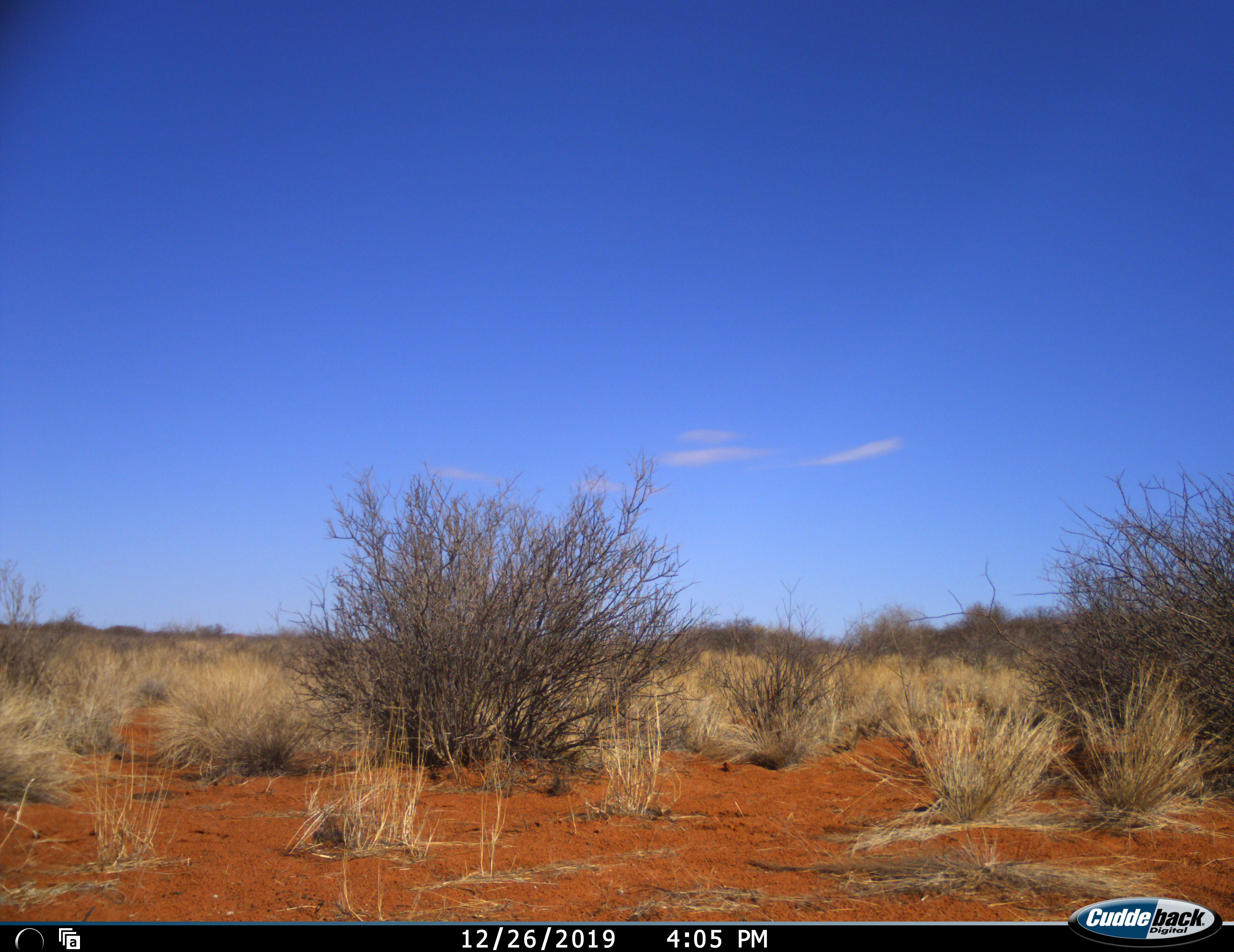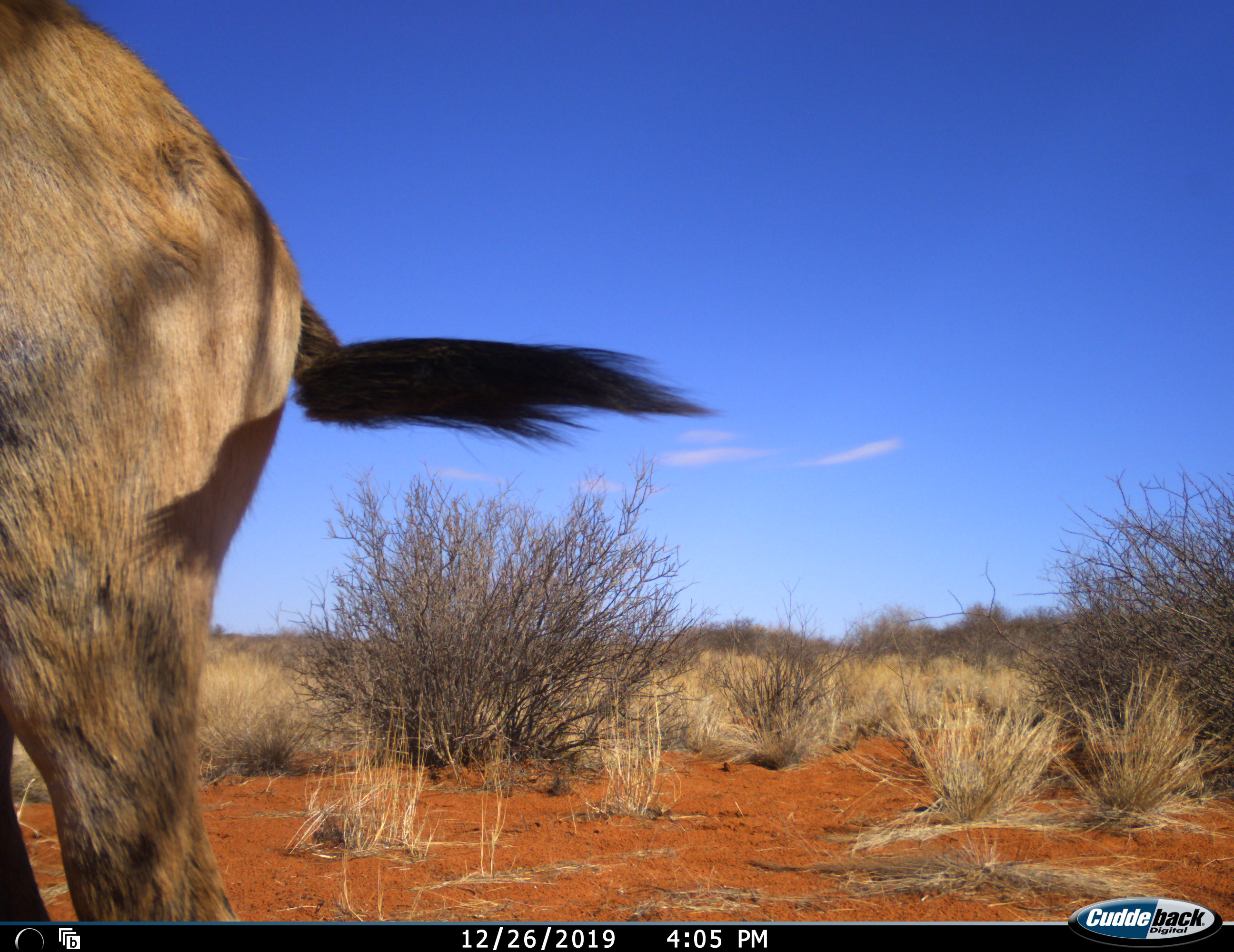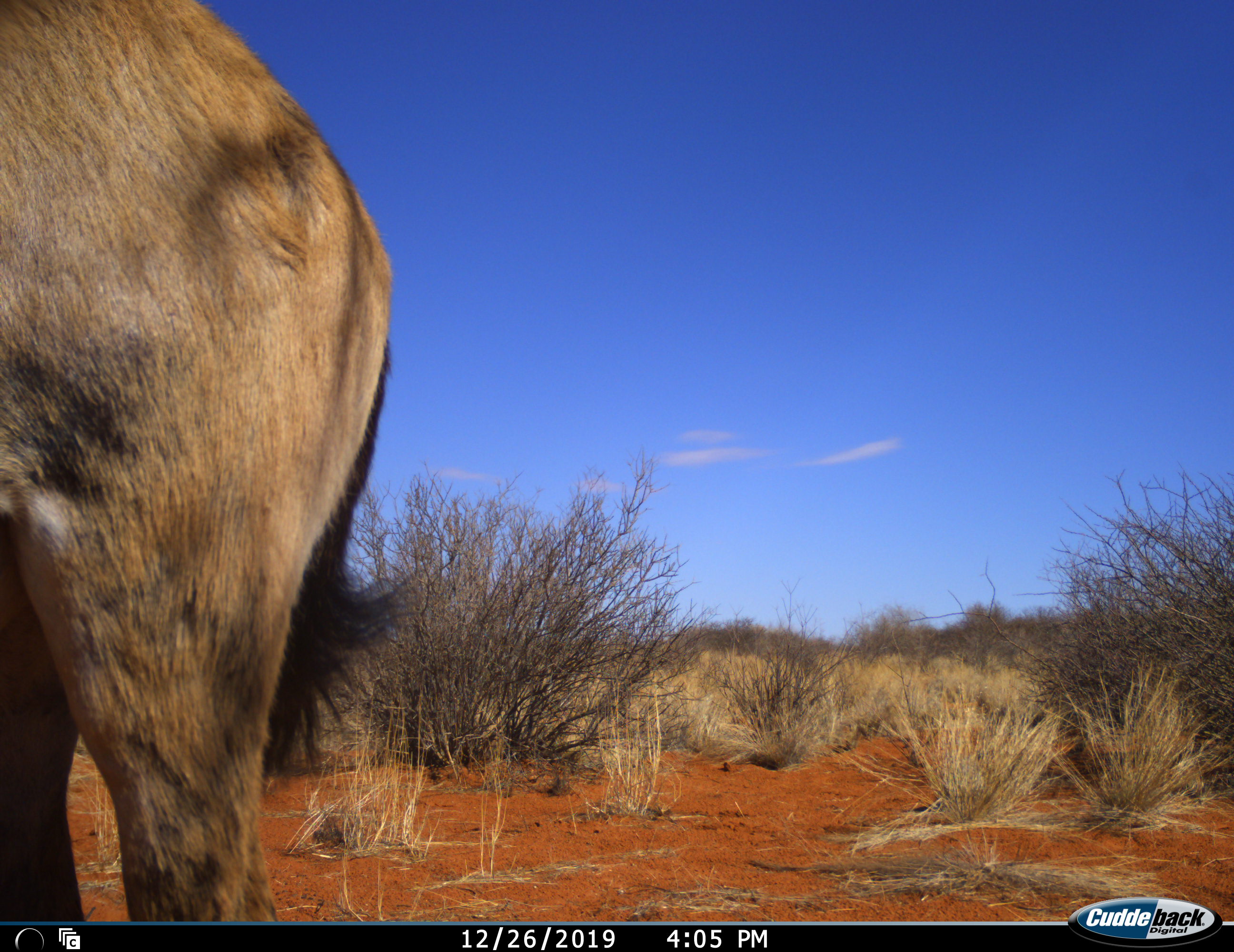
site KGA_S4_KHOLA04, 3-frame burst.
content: unidentified animal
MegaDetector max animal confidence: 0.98